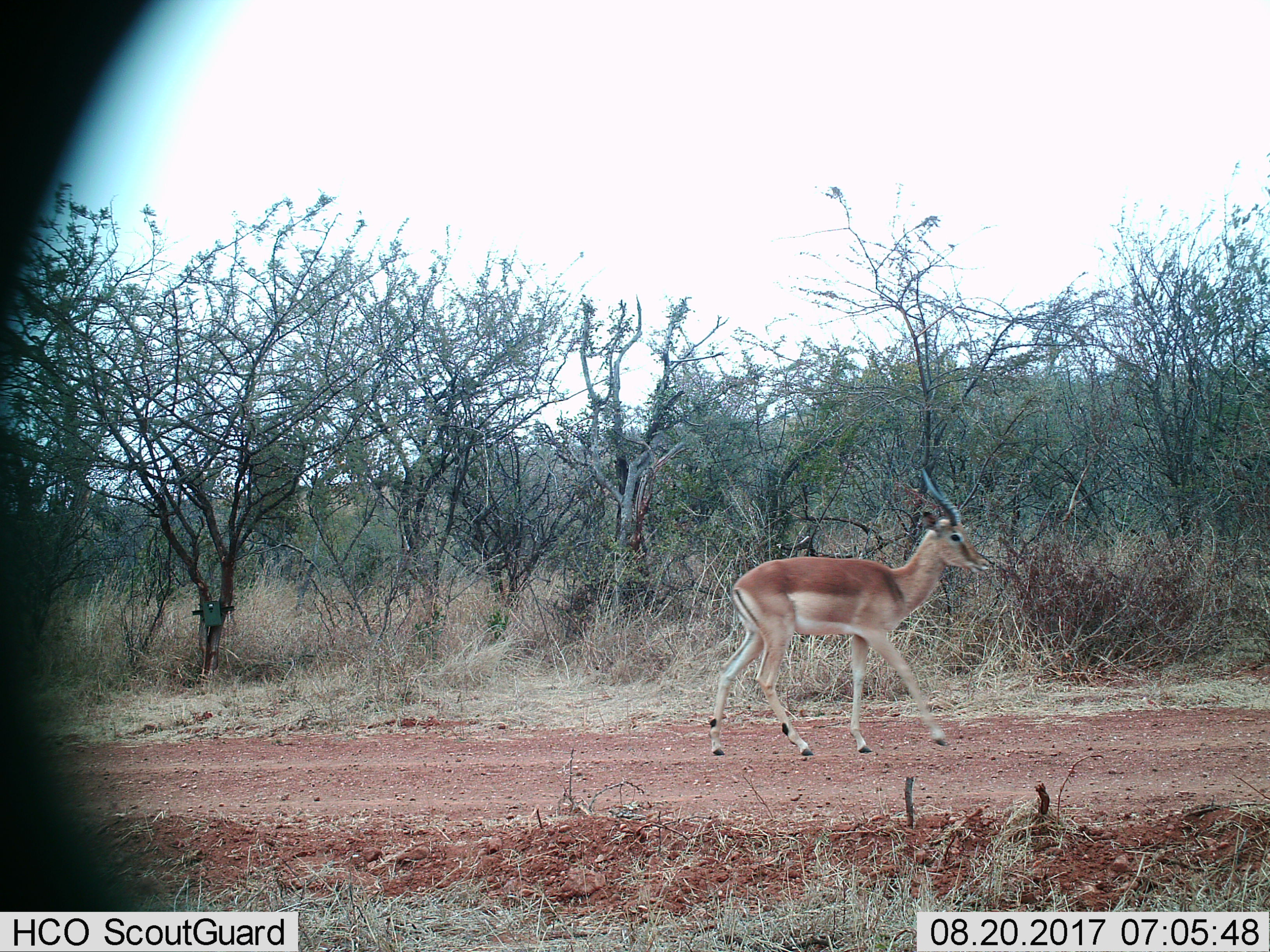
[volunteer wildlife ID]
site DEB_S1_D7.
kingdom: Animalia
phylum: Chordata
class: Mammalia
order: Artiodactyla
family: Bovidae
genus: Aepyceros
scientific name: Aepyceros melampus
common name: impala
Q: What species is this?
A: Impala (Aepyceros melampus).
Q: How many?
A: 1.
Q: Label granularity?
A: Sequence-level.